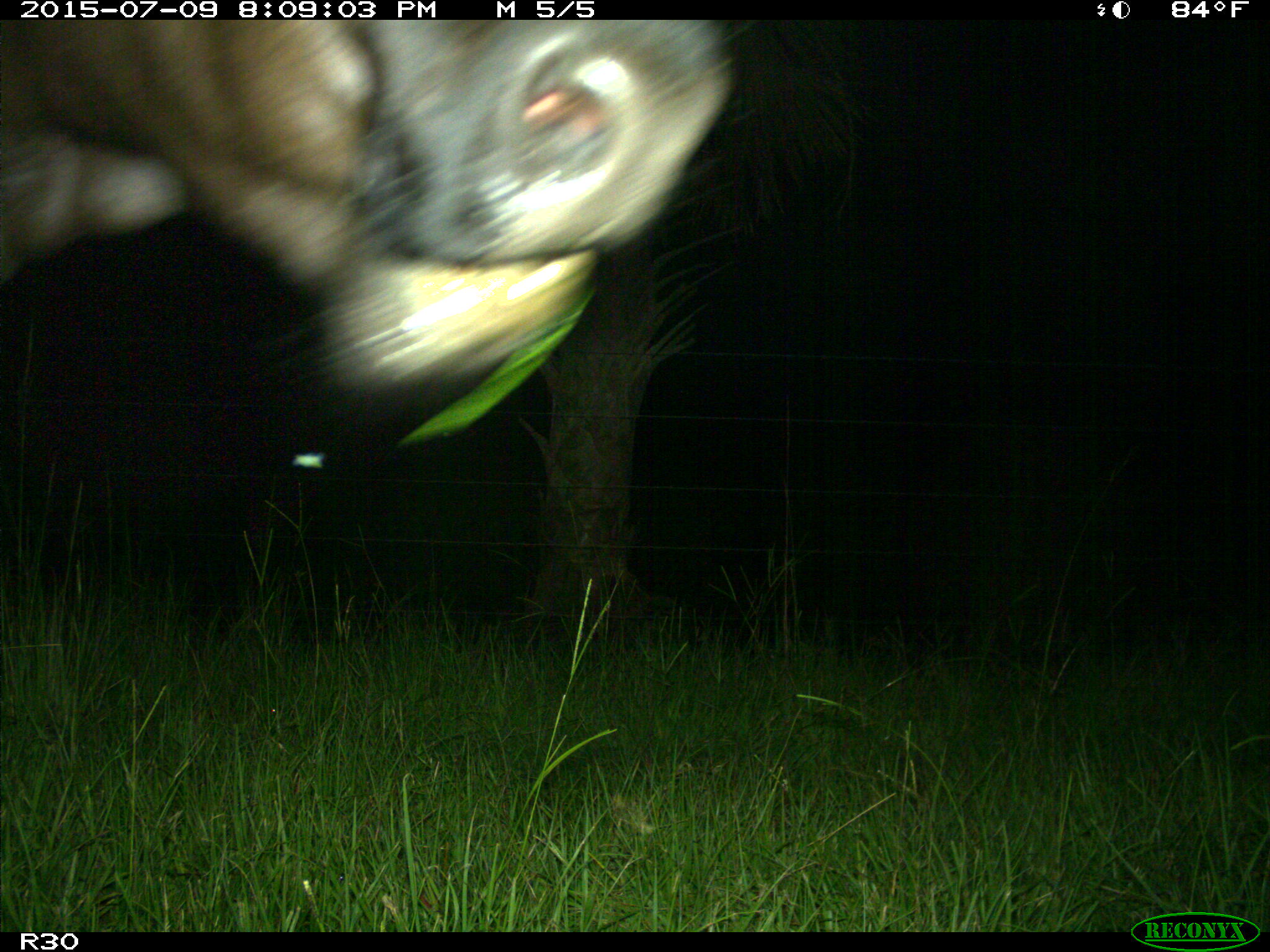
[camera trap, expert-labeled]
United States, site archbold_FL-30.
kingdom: Animalia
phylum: Chordata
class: Mammalia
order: Artiodactyla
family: Bovidae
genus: Bos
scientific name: Bos taurus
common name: domestic cow